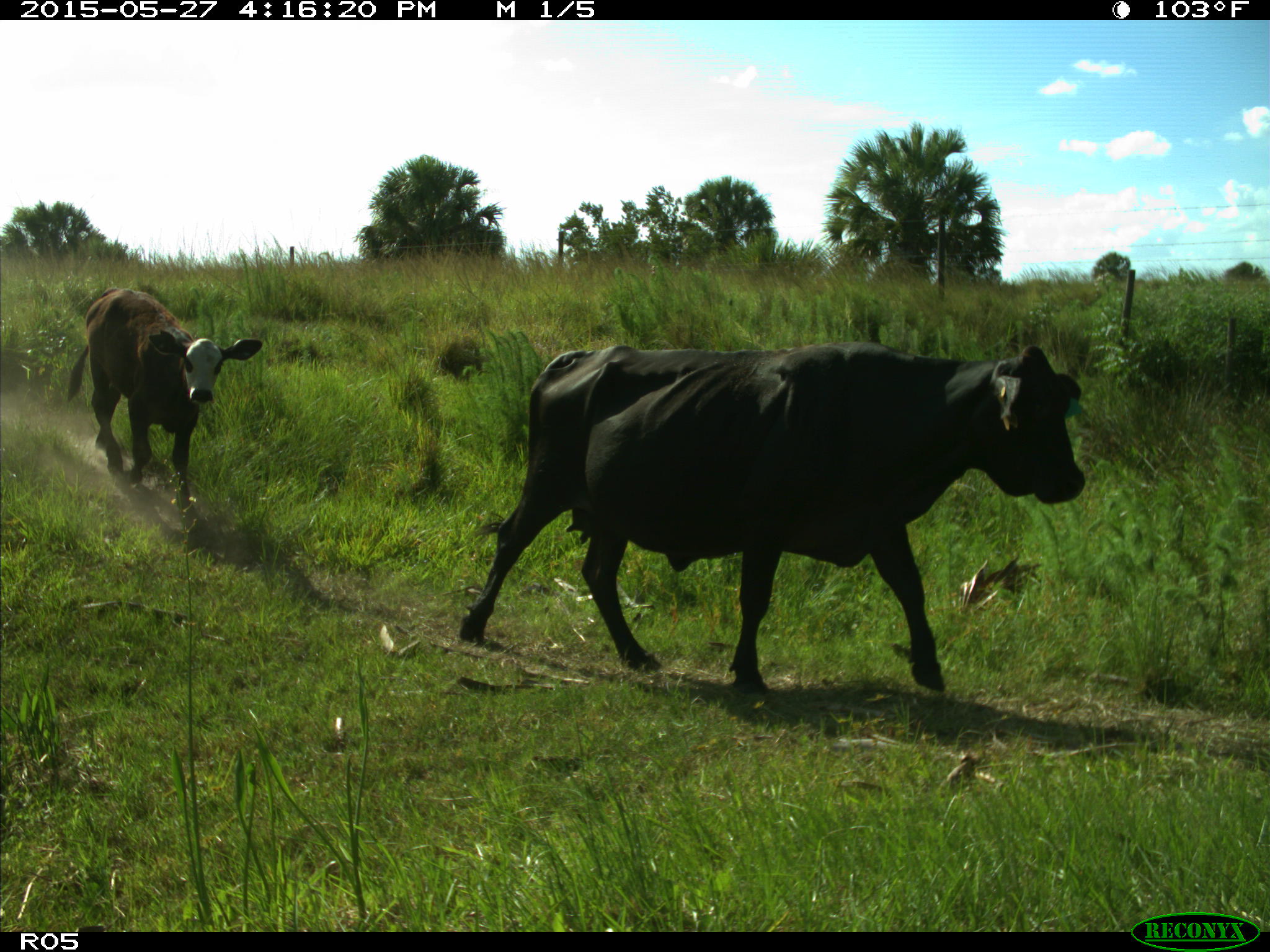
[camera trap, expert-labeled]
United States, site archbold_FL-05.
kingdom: Animalia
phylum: Chordata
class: Mammalia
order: Artiodactyla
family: Bovidae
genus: Bos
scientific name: Bos taurus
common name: domestic cow